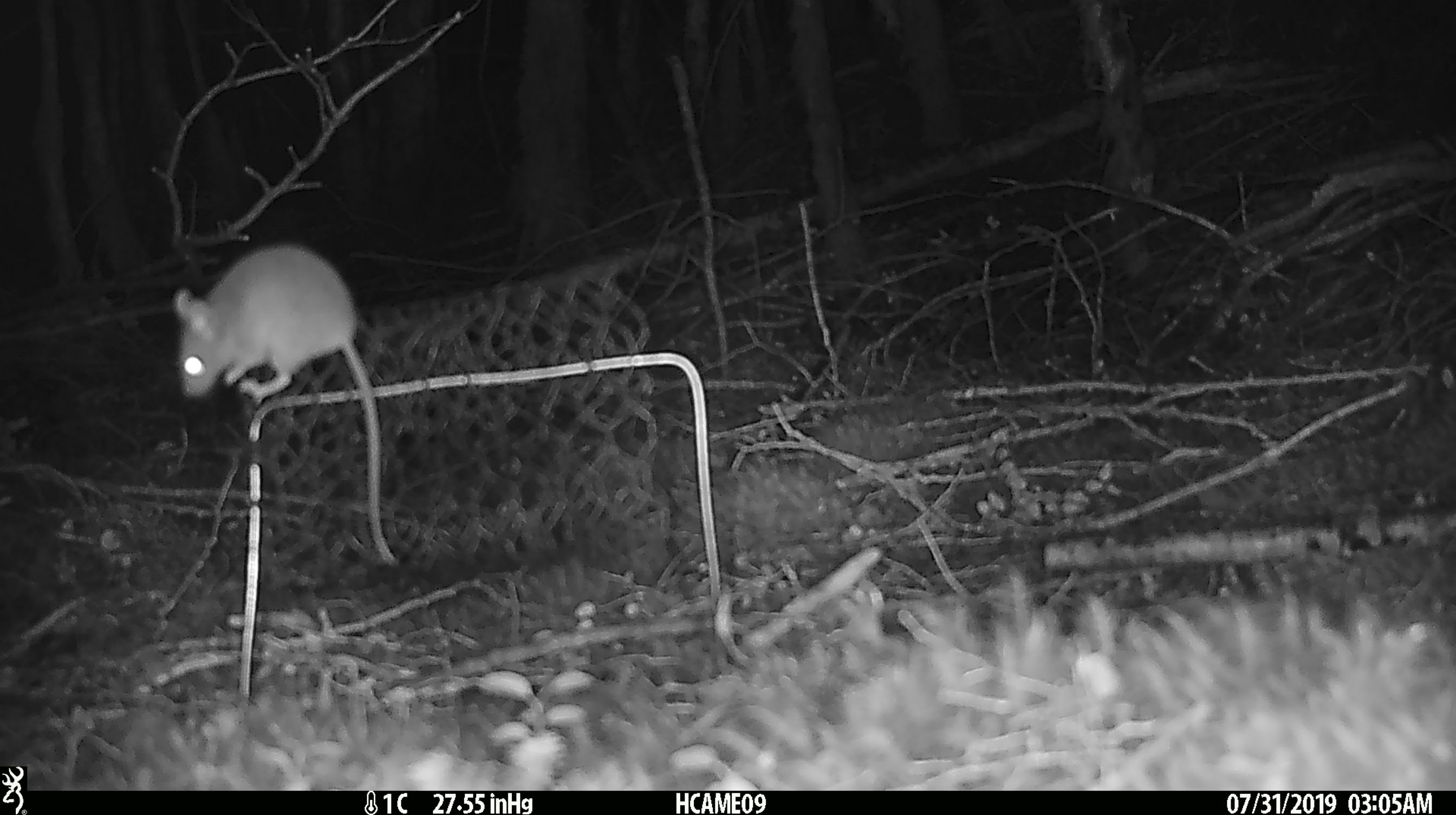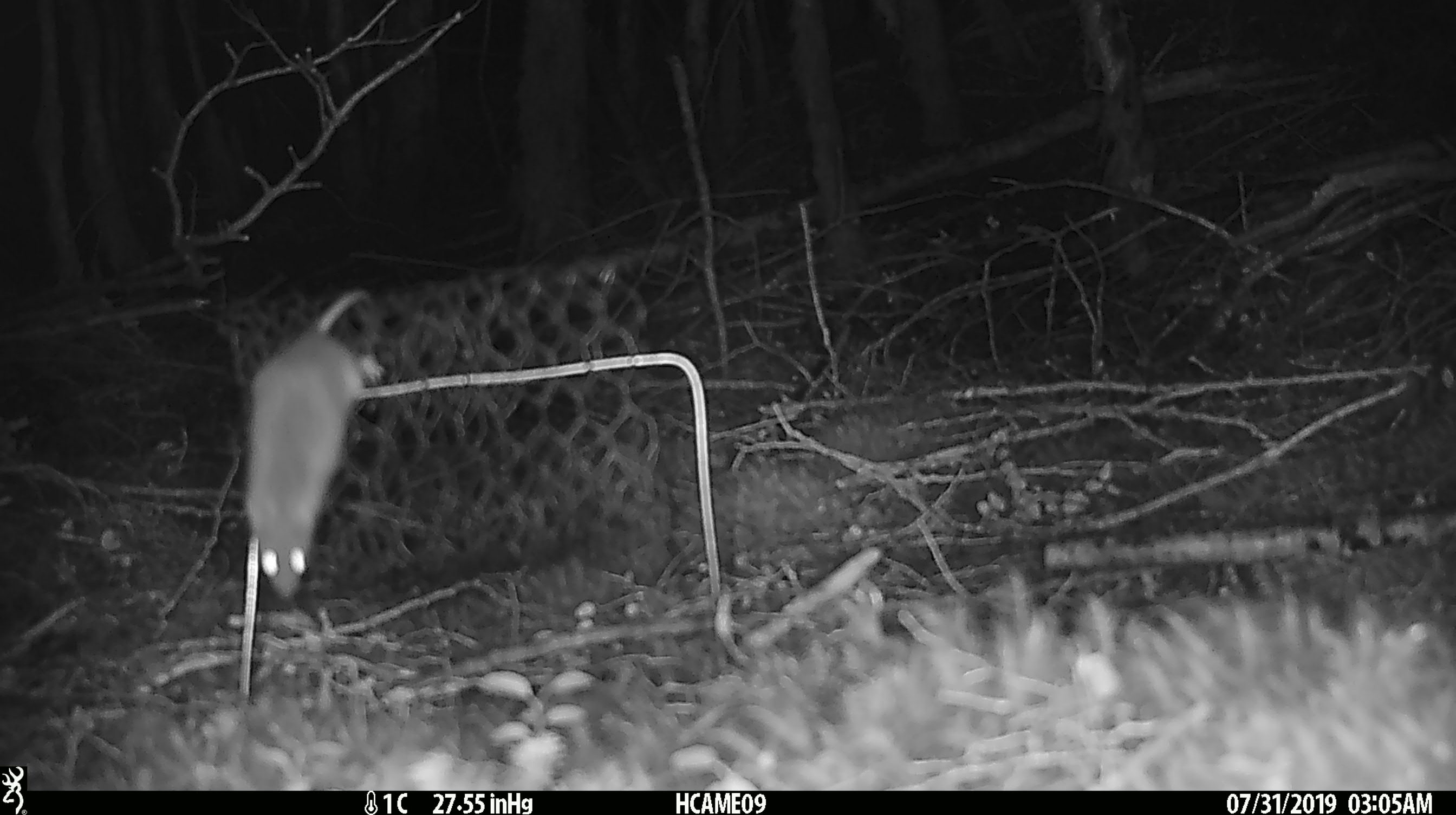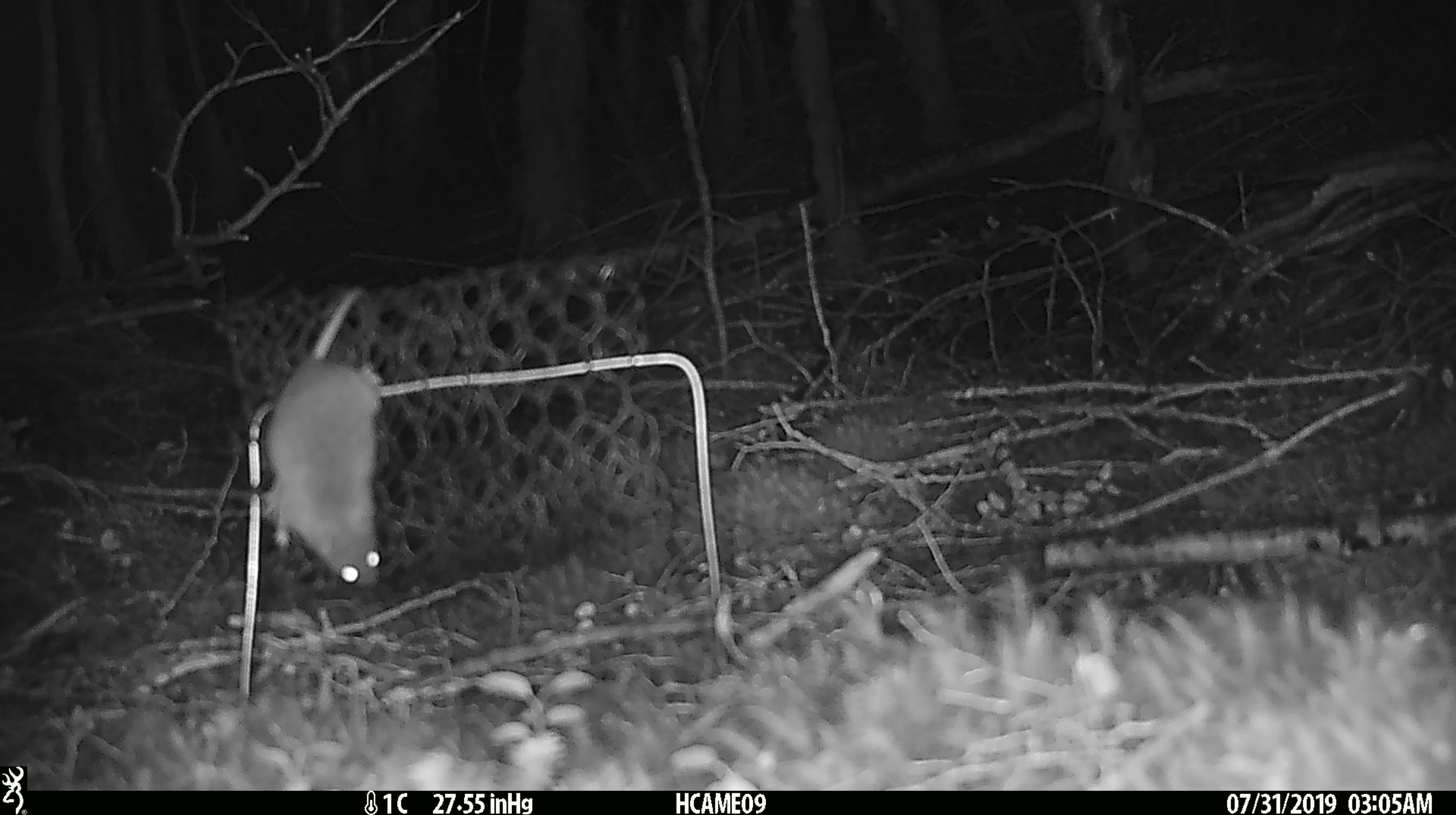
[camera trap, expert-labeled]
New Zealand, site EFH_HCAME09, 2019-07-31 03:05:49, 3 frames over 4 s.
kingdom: Animalia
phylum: Chordata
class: Mammalia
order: Rodentia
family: Muridae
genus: Mus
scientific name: Mus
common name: mouse